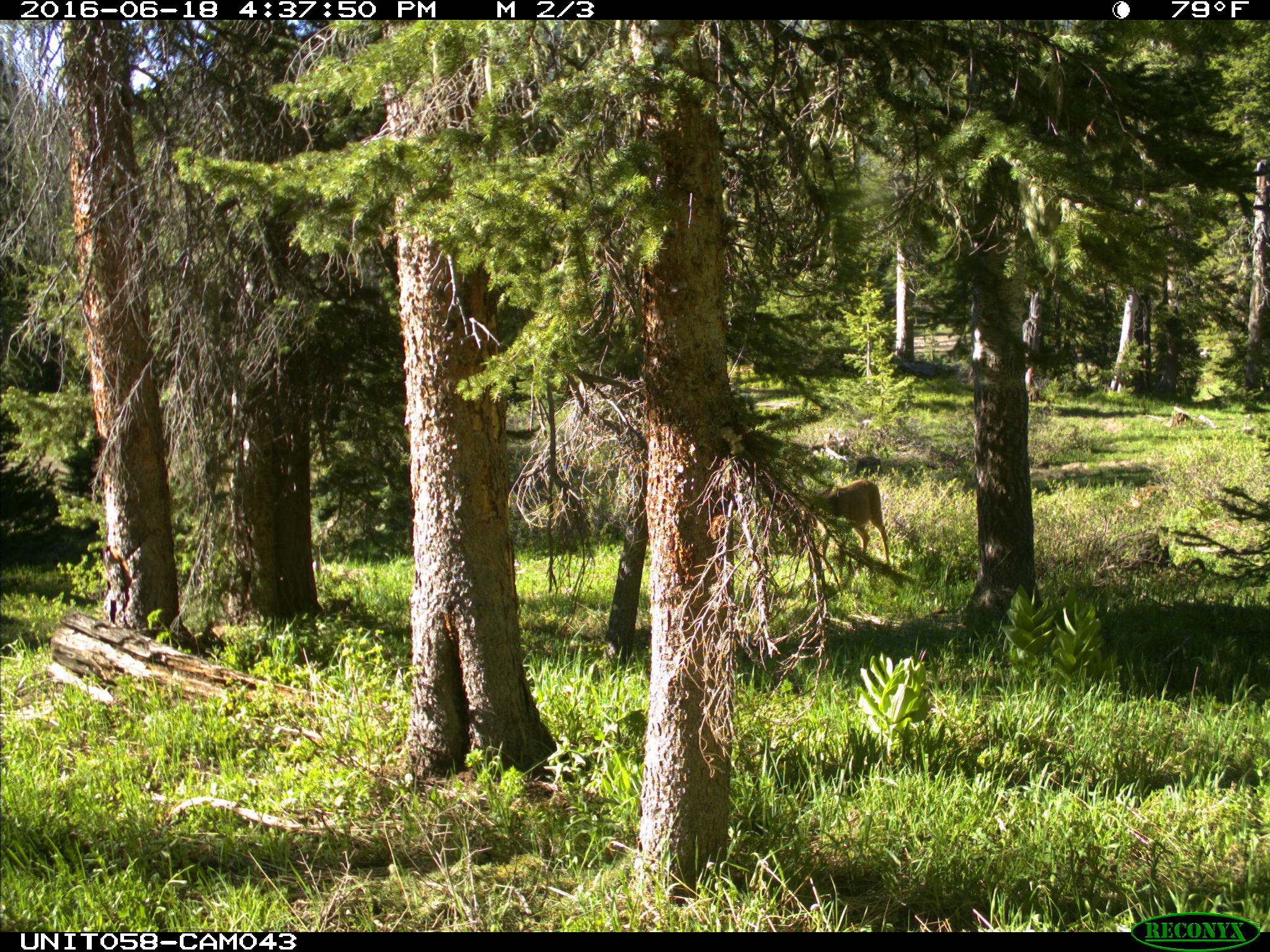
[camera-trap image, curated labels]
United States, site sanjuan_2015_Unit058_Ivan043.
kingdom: Animalia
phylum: Chordata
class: Mammalia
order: Artiodactyla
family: Cervidae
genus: Odocoileus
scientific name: Odocoileus hemionus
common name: mule deer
Odocoileus hemionus (mule deer).